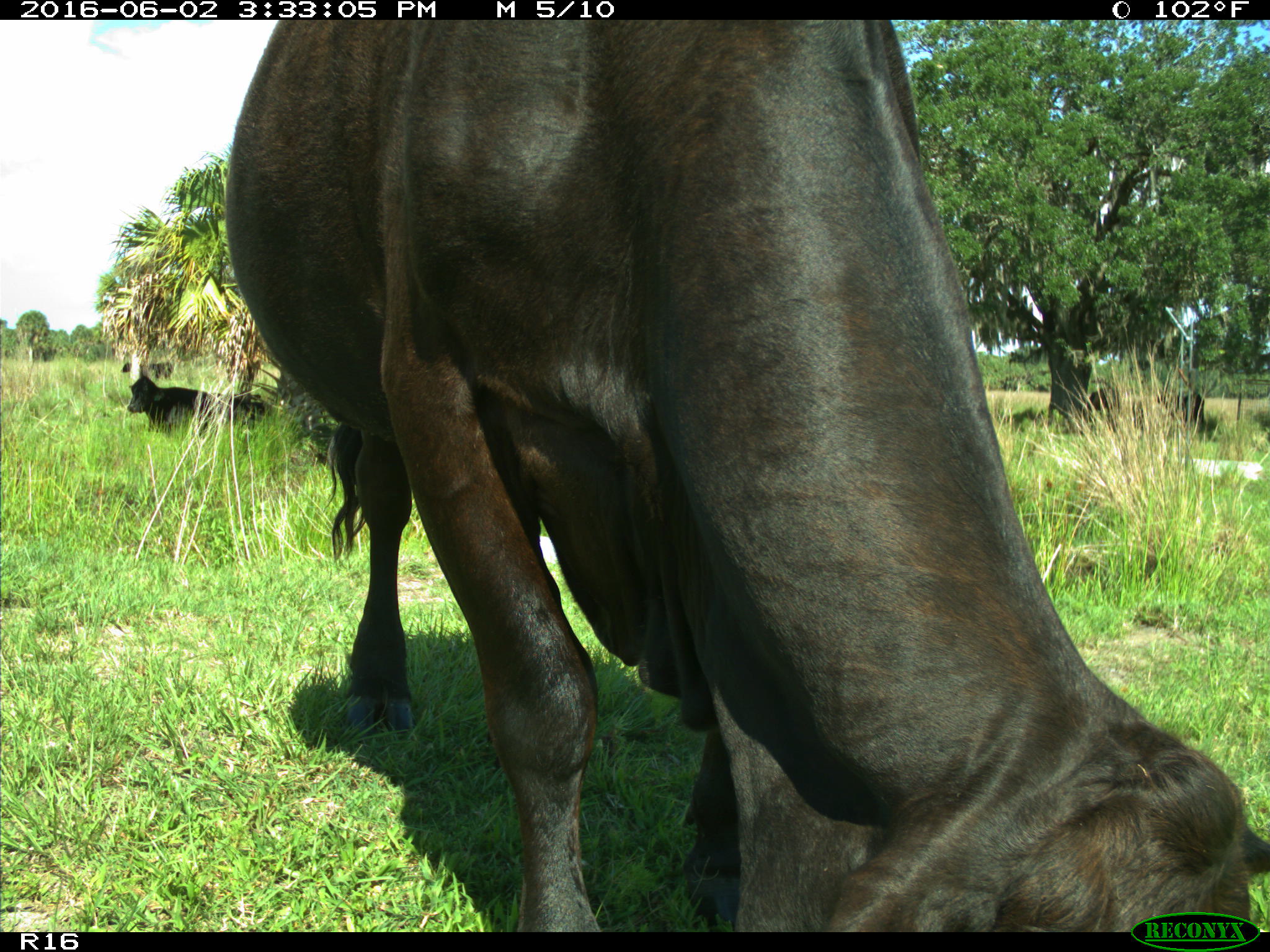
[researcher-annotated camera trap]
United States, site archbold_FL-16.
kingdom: Animalia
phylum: Chordata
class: Mammalia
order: Artiodactyla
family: Bovidae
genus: Bos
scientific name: Bos taurus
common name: domestic cow